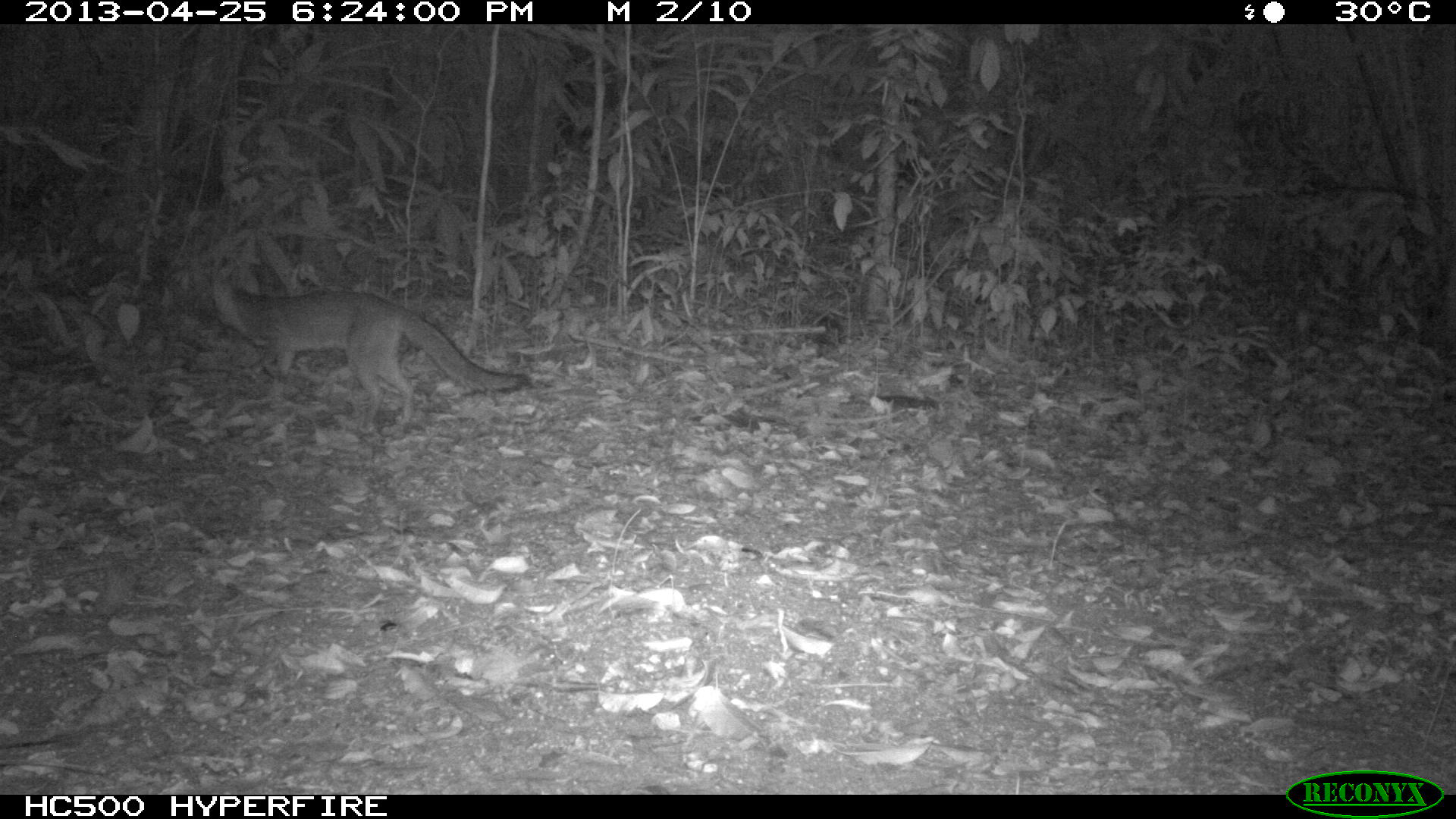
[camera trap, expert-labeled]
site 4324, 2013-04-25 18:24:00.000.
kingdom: Animalia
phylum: Chordata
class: Mammalia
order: Carnivora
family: Canidae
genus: Urocyon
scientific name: Urocyon cinereoargenteus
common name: gray fox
Urocyon cinereoargenteus (gray fox), count 1.